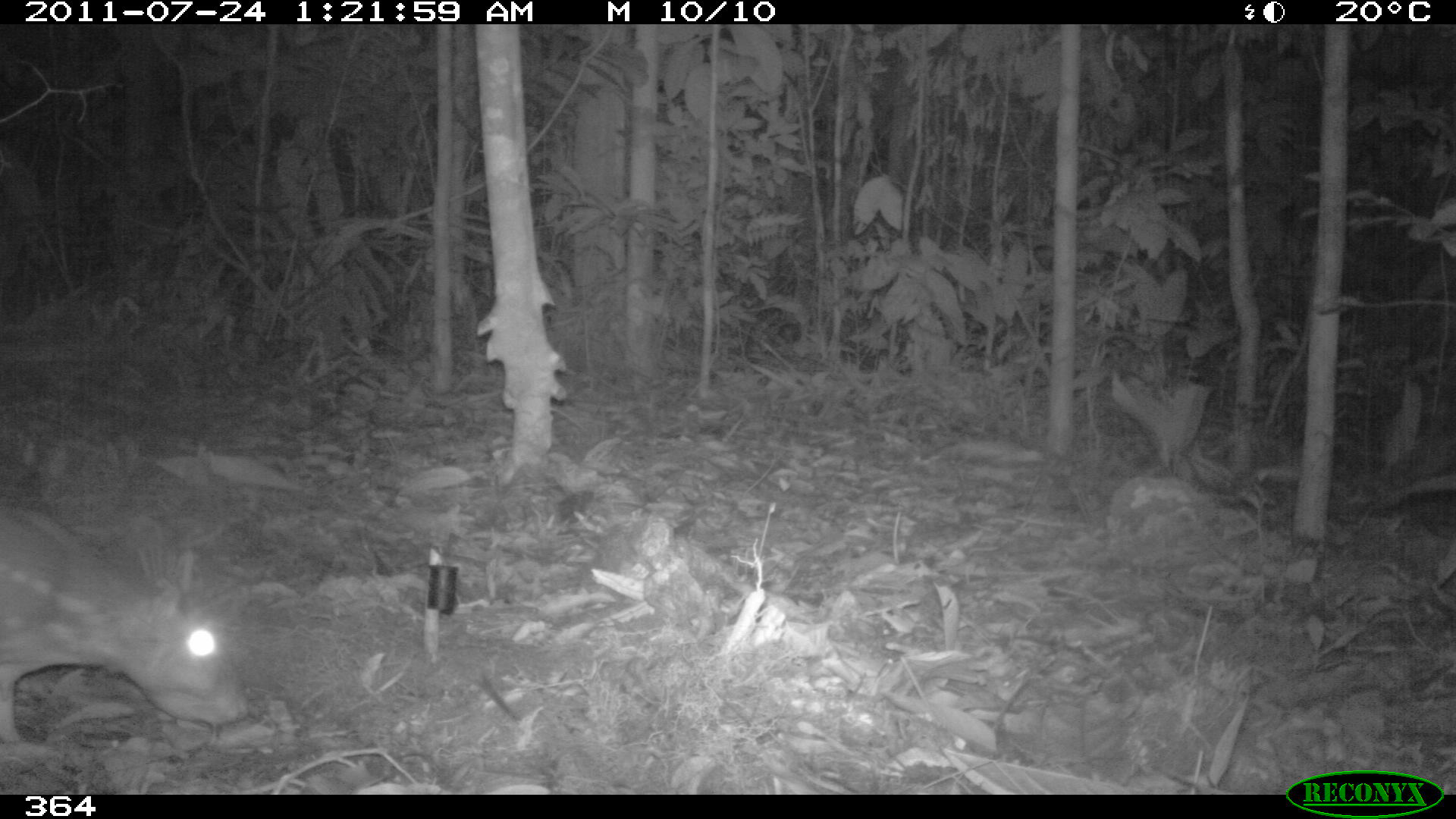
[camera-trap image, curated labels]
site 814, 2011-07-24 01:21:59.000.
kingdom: Animalia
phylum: Chordata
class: Mammalia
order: Rodentia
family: Cuniculidae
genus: Cuniculus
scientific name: Cuniculus paca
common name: spotted paca